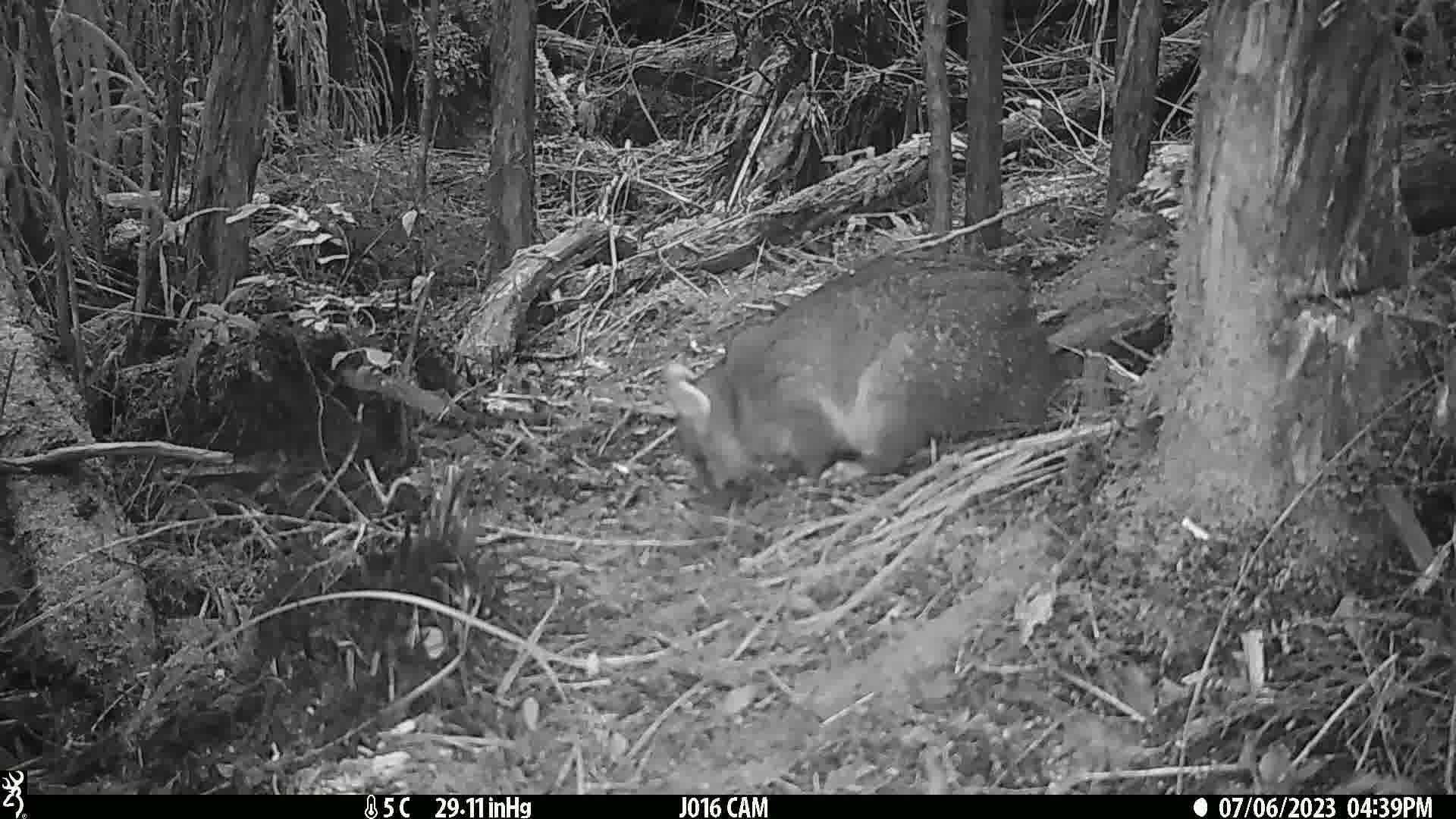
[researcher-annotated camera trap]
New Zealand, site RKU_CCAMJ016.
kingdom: Animalia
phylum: Chordata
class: Mammalia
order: Diprotodontia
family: Phalangeridae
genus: Trichosurus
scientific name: Trichosurus vulpecula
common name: common brushtail possum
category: possum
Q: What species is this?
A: Possum (common brushtail possum) (Trichosurus vulpecula).